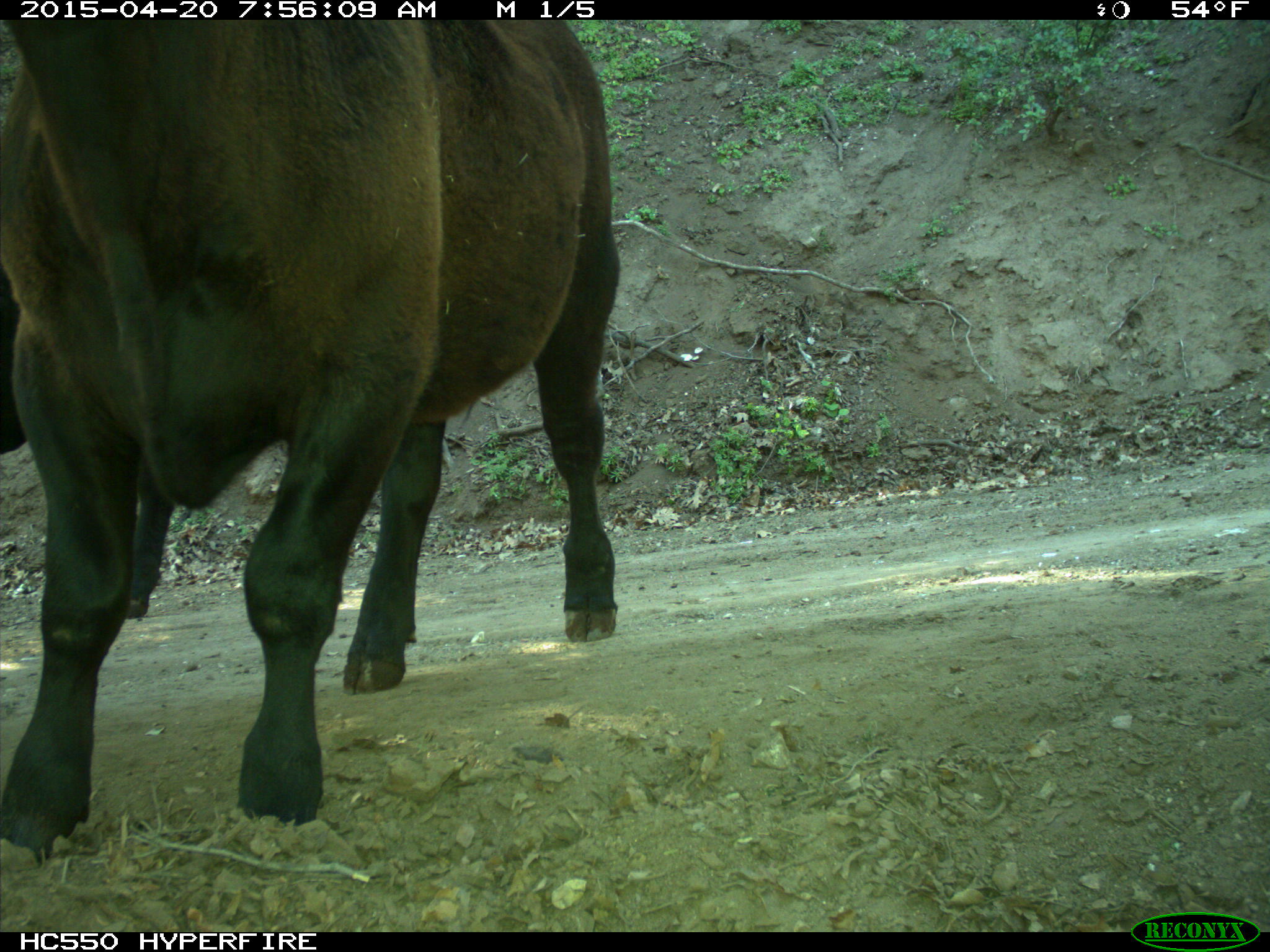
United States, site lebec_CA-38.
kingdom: Animalia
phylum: Chordata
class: Mammalia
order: Artiodactyla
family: Bovidae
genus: Bos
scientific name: Bos taurus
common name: domestic cow